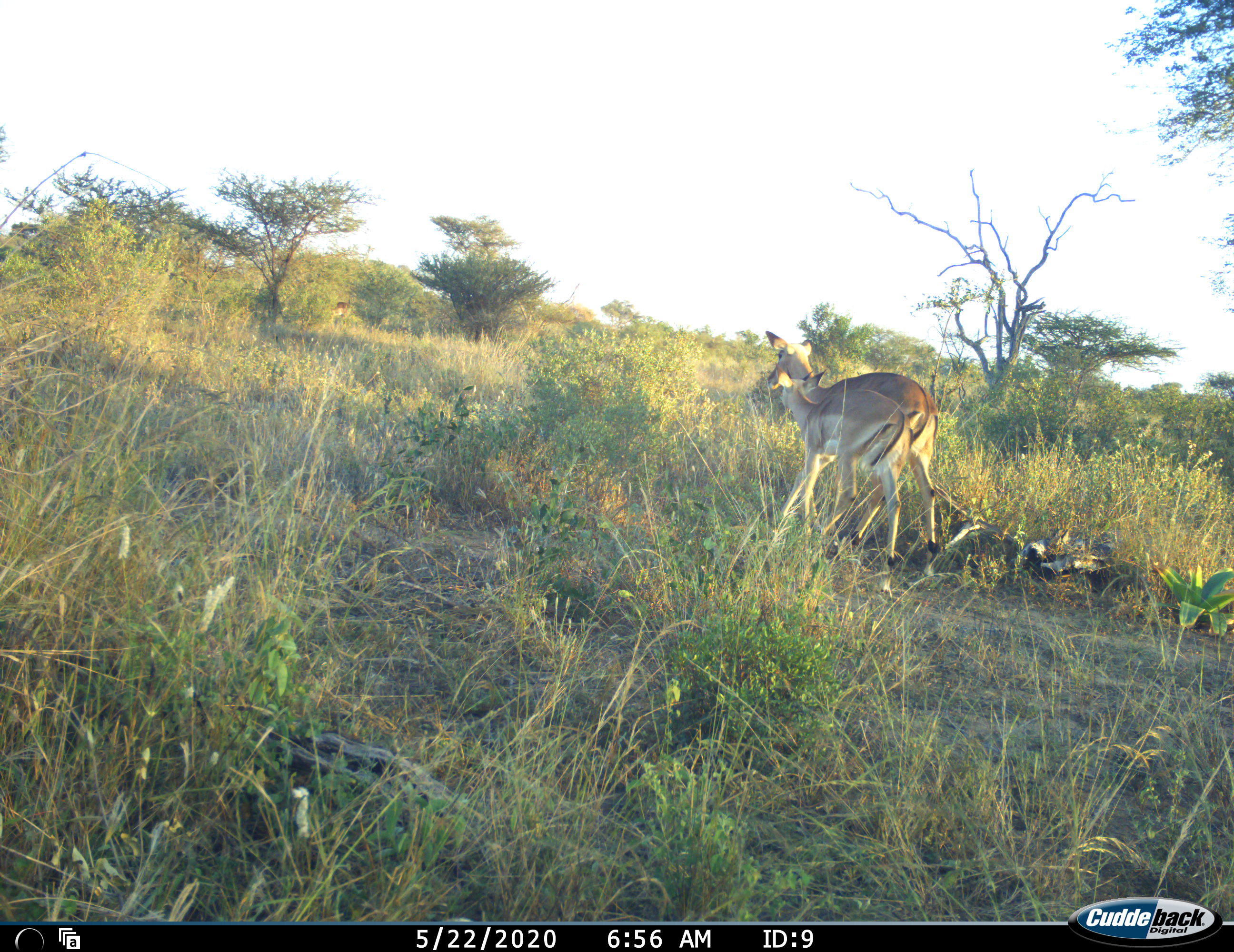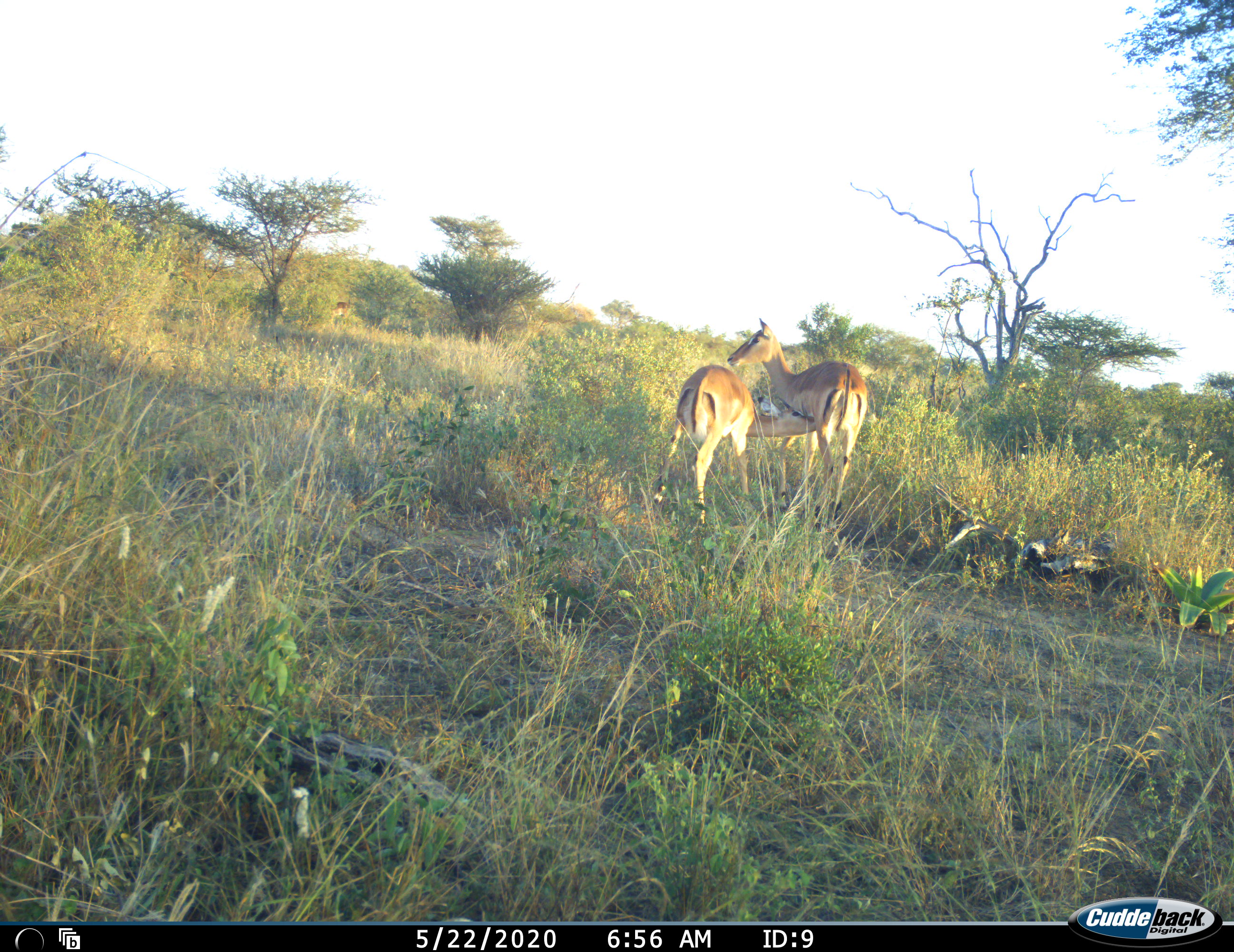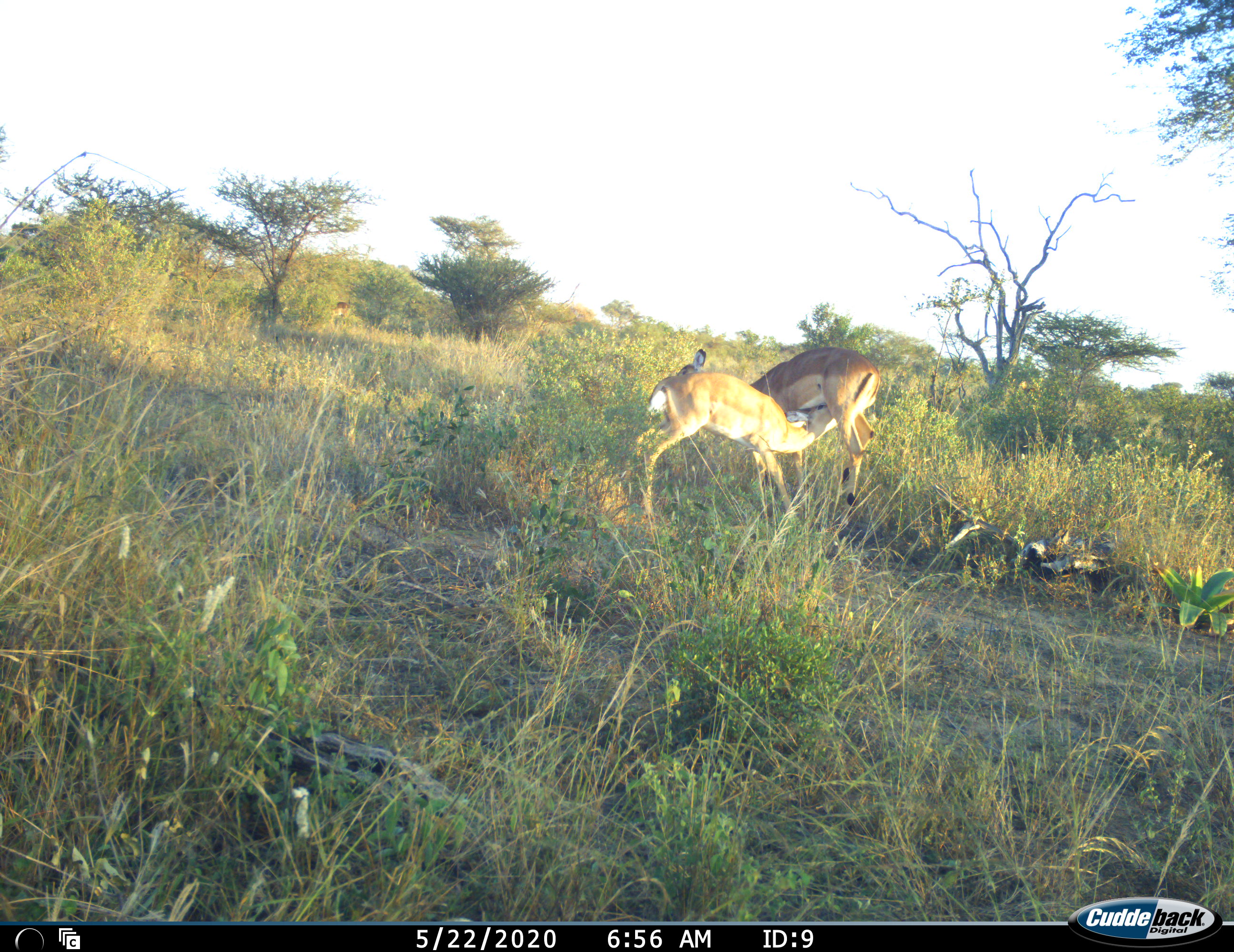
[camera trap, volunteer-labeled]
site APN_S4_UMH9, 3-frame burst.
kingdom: Animalia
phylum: Chordata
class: Mammalia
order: Artiodactyla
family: Bovidae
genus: Aepyceros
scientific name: Aepyceros melampus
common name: impala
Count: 2.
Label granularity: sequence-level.